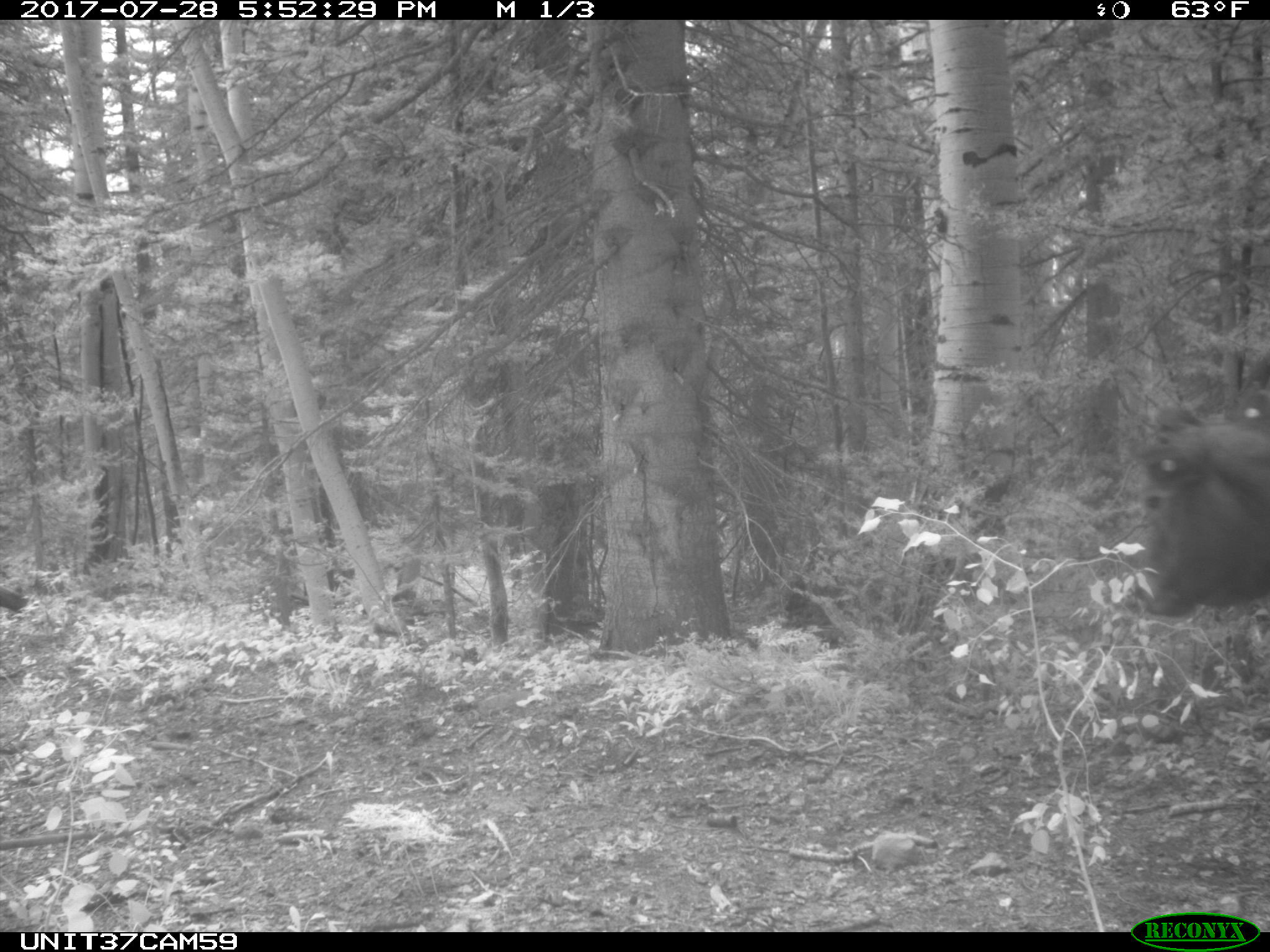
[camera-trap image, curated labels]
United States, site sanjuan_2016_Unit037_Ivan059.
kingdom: Animalia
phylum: Chordata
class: Mammalia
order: Artiodactyla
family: Bovidae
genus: Bos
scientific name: Bos taurus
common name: domestic cow